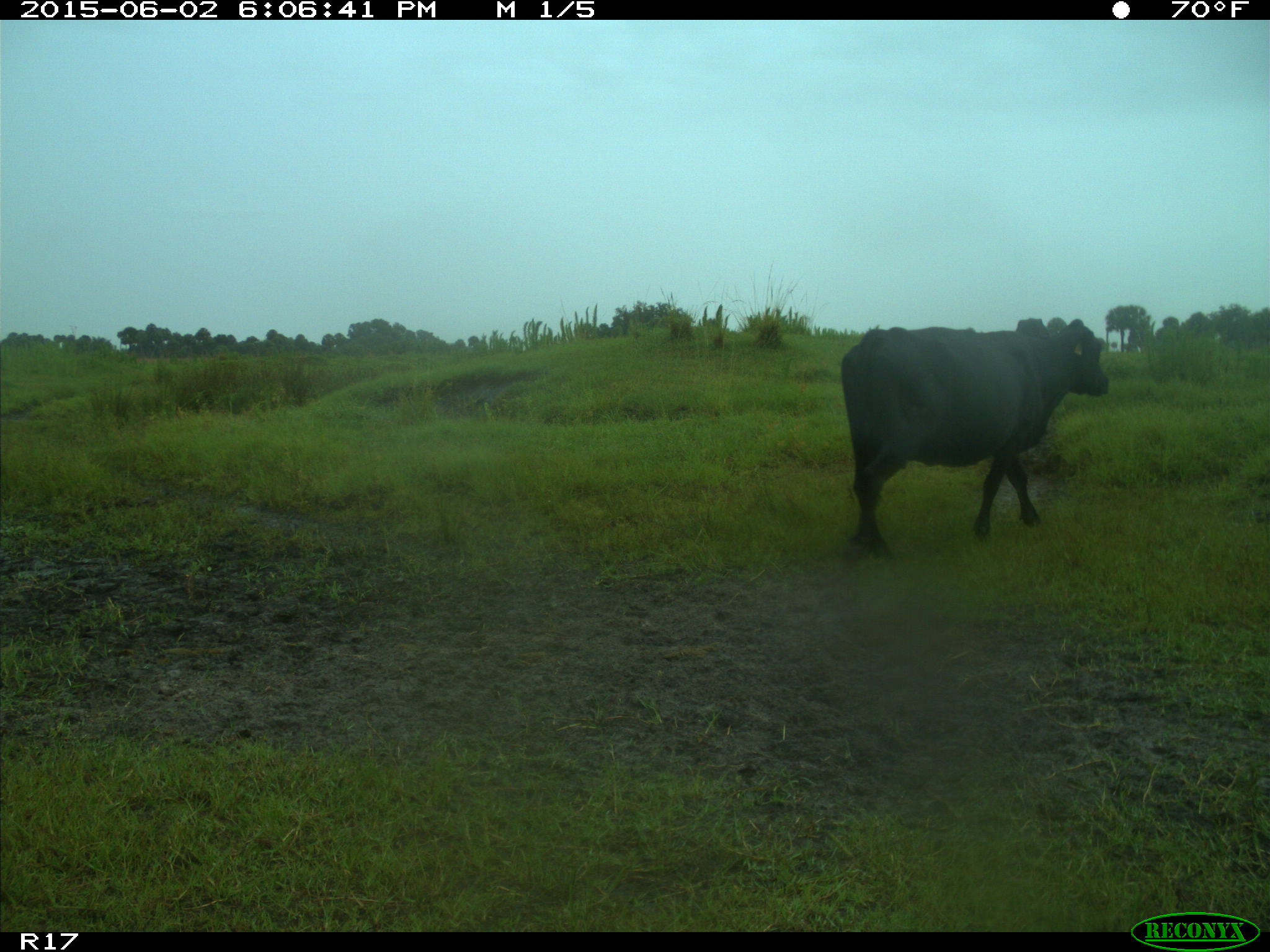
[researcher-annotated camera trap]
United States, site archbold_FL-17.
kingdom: Animalia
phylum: Chordata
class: Mammalia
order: Artiodactyla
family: Bovidae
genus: Bos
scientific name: Bos taurus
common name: domestic cow